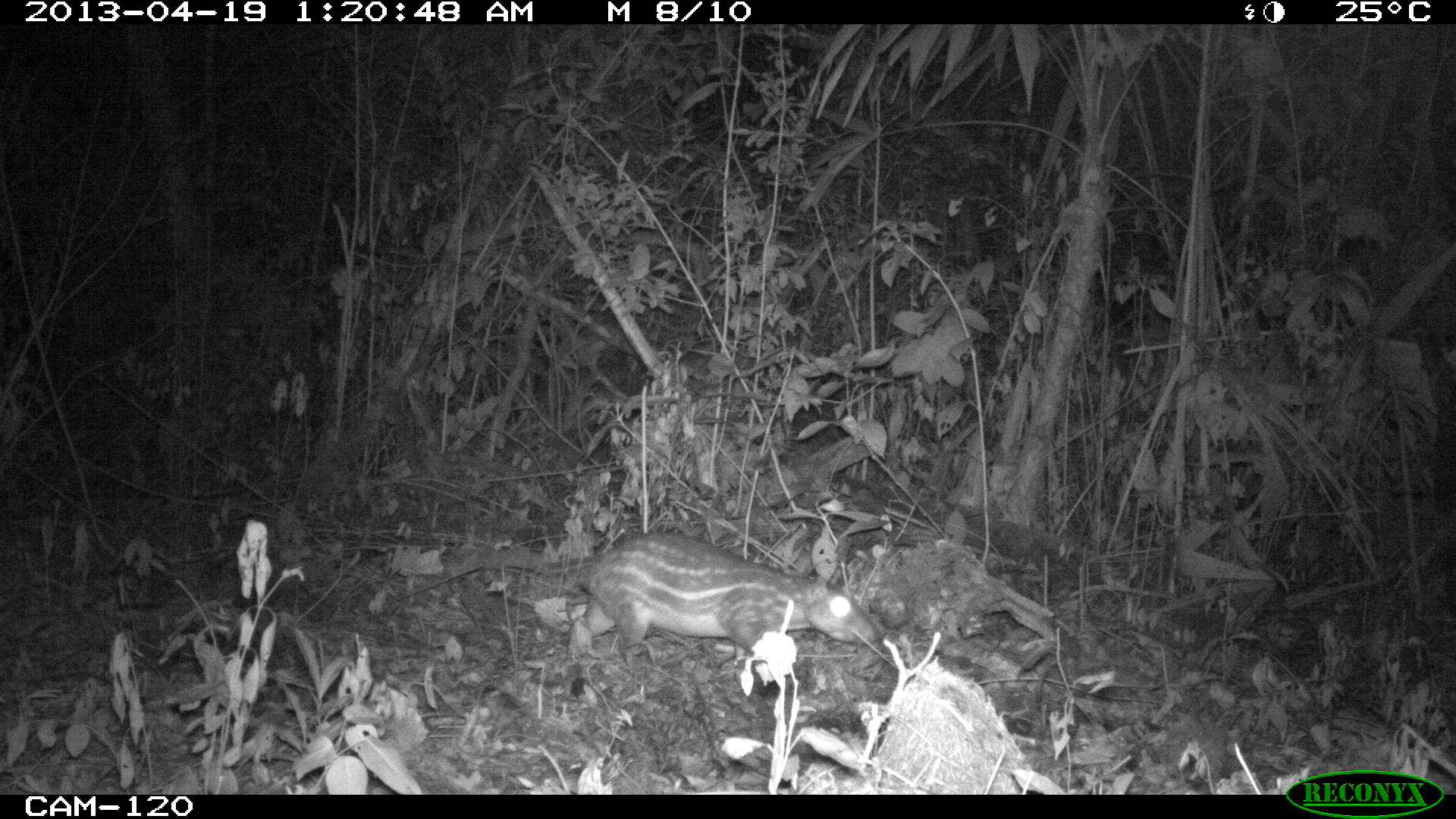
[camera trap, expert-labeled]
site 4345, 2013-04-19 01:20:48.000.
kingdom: Animalia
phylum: Chordata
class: Mammalia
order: Rodentia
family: Cuniculidae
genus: Cuniculus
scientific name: Cuniculus paca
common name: lowland paca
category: agouti paca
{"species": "agouti paca (lowland paca) (Cuniculus paca)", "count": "1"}